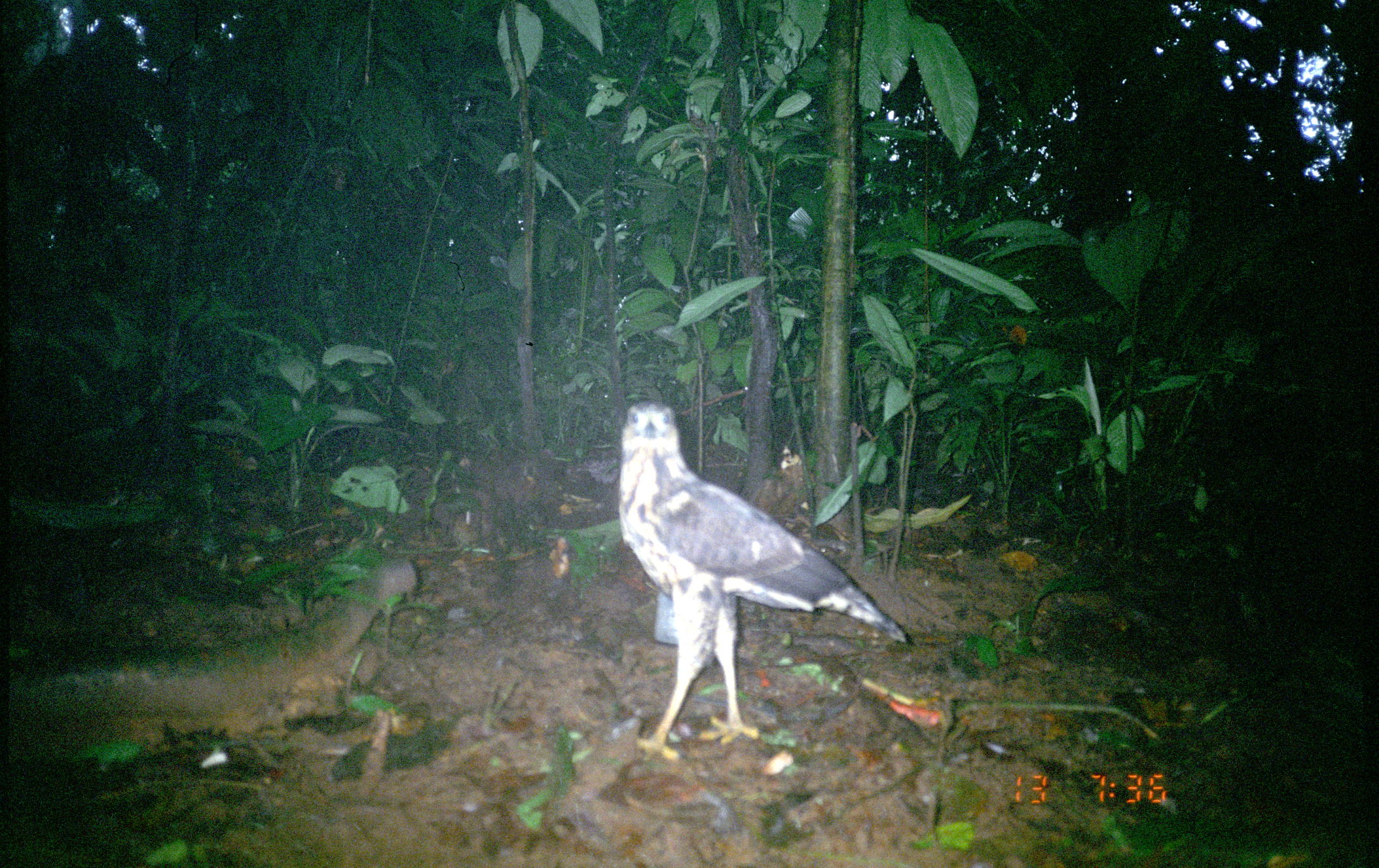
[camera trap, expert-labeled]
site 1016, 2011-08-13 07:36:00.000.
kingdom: Animalia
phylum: Chordata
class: Aves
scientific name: Aves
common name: bird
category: unknown bird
Unknown bird (bird) (Aves).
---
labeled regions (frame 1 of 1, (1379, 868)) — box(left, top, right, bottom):
unknown bird: box(617, 398, 916, 762)